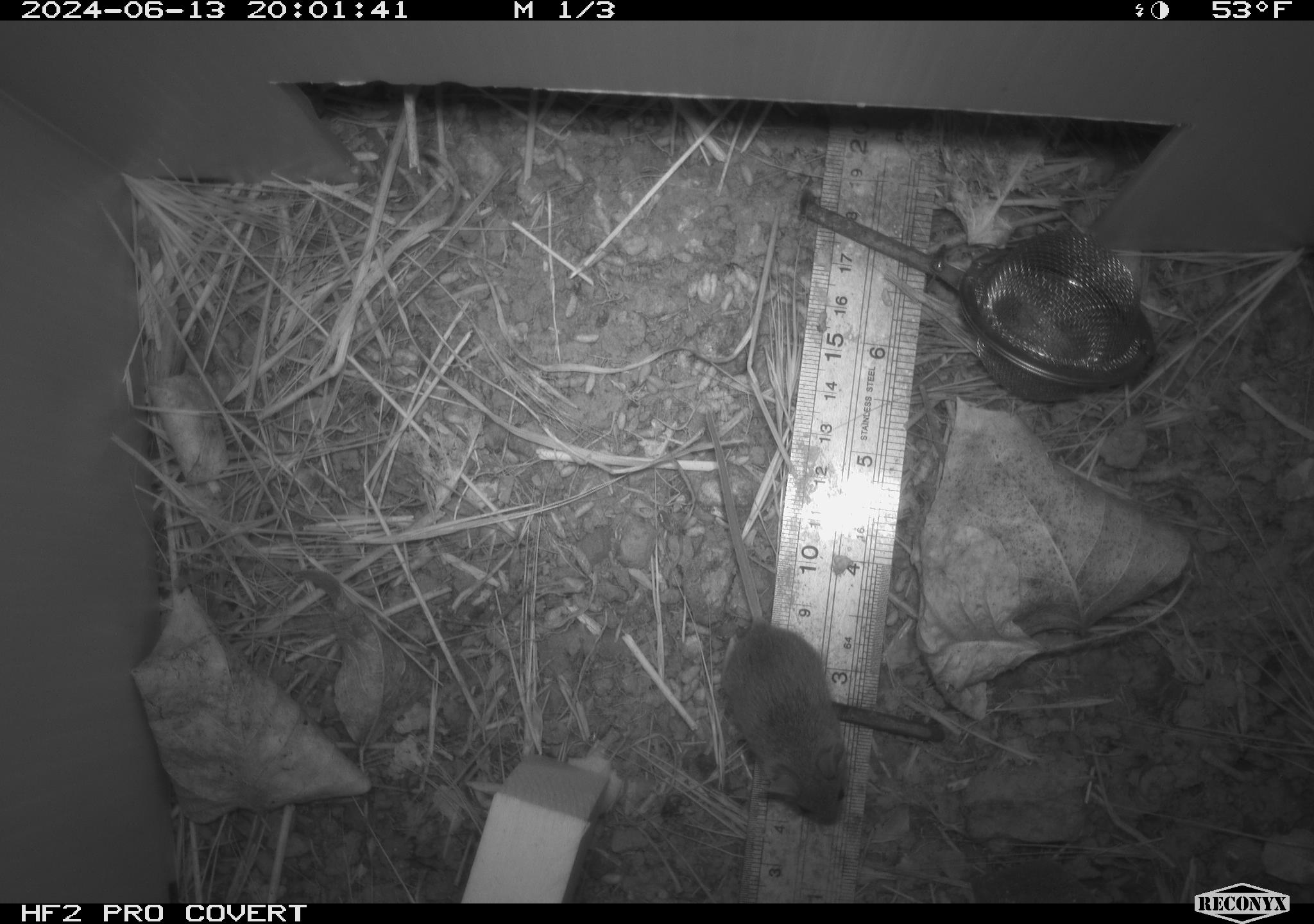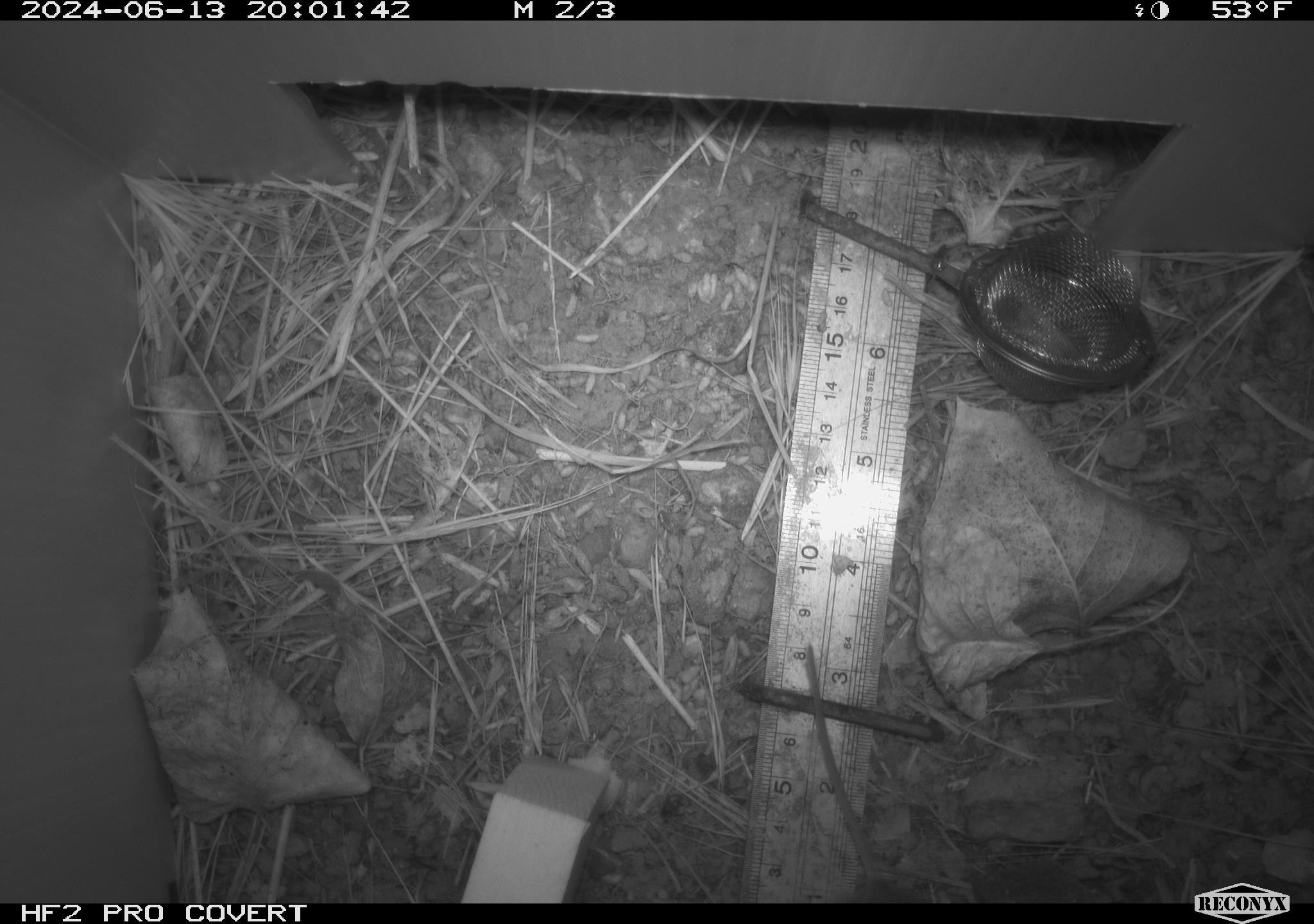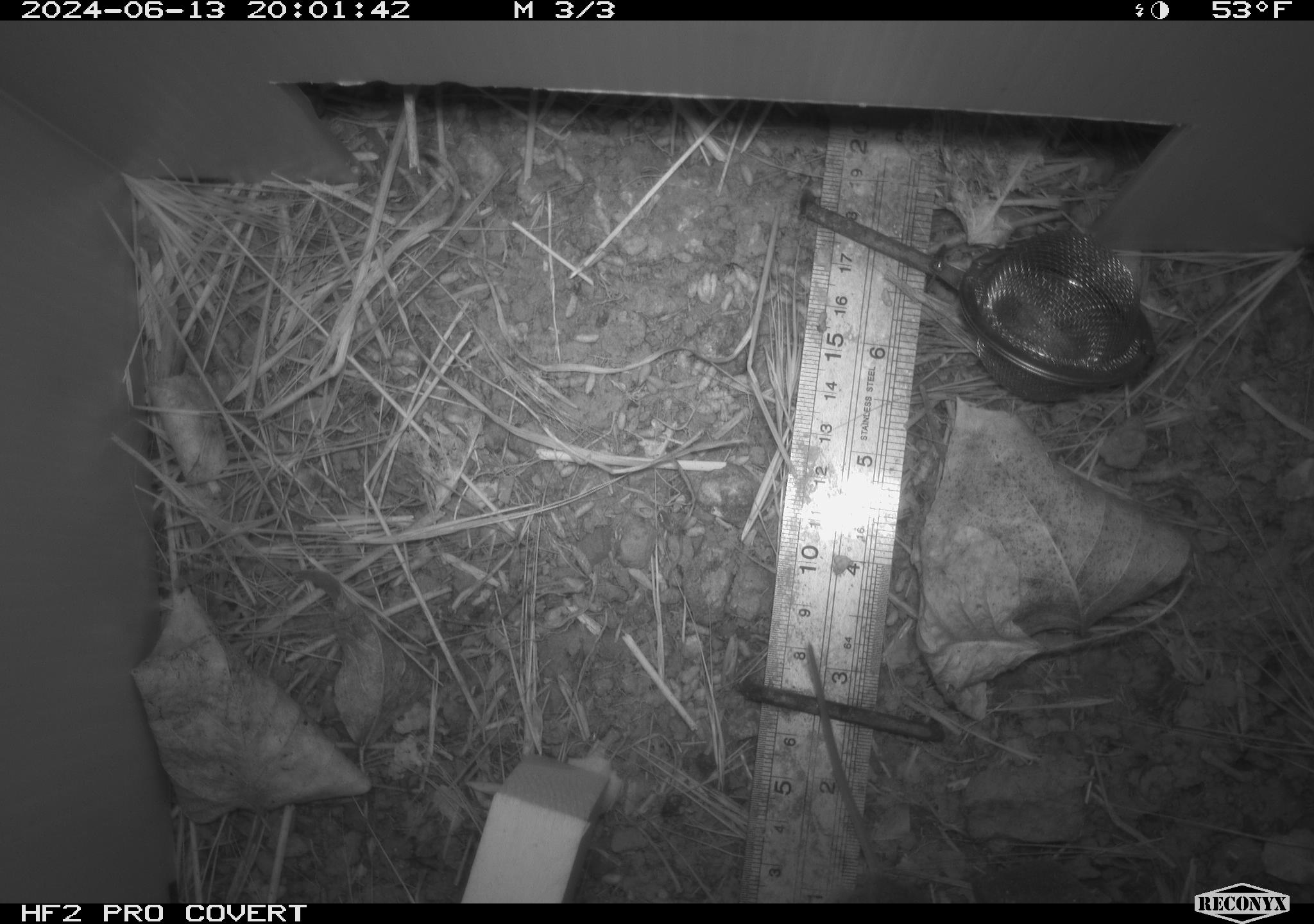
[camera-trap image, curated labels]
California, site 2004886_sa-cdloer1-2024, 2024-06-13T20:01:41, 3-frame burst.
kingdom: Animalia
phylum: Chordata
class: Mammalia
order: Rodentia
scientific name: Rodentia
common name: mouse species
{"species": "mouse species (Rodentia)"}